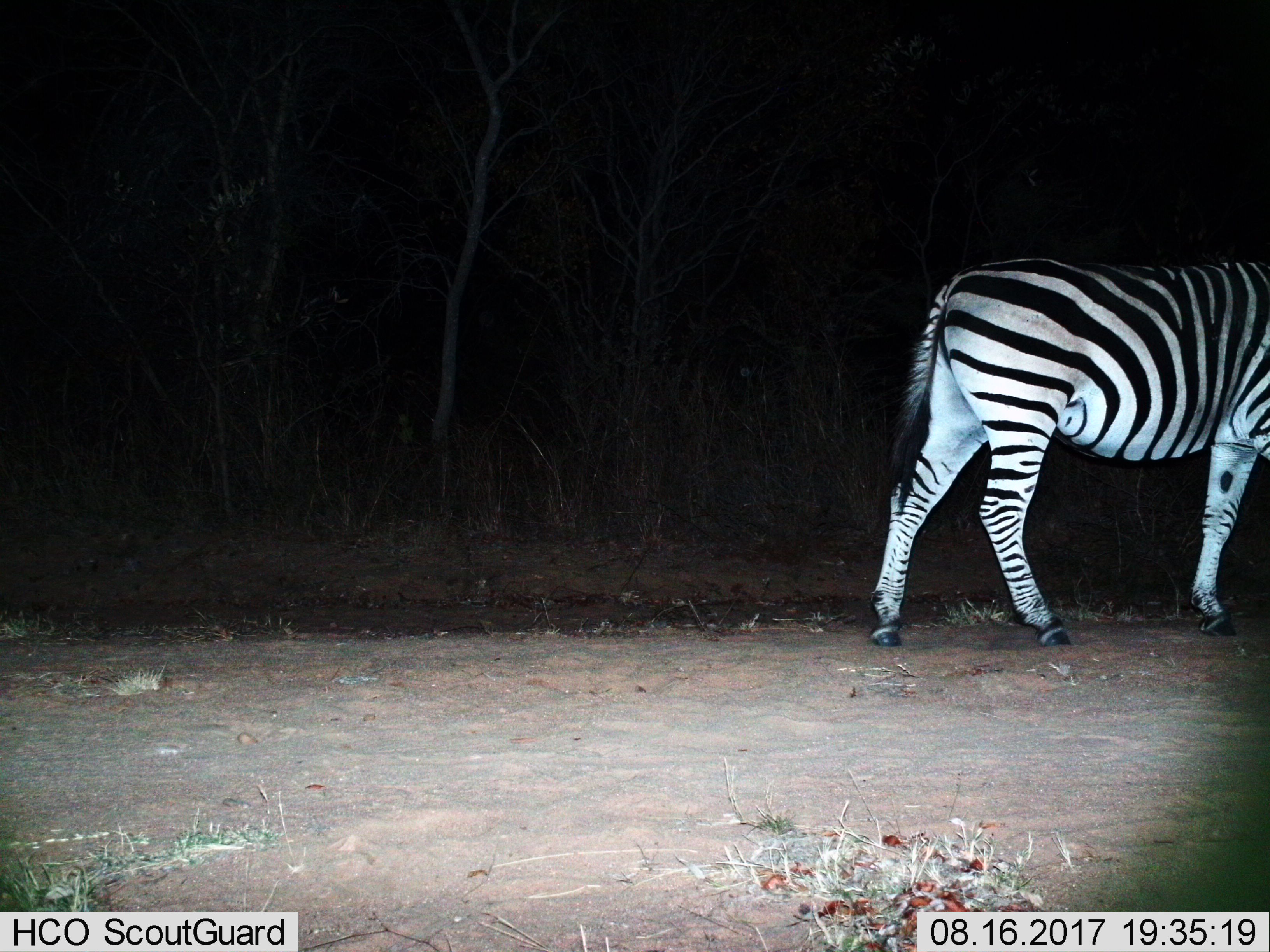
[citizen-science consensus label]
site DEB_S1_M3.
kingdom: Animalia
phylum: Chordata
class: Mammalia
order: Perissodactyla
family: Equidae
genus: Equus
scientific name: Equus quagga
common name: plains zebra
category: zebraplains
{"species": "zebraplains (plains zebra) (Equus quagga)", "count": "1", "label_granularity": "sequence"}